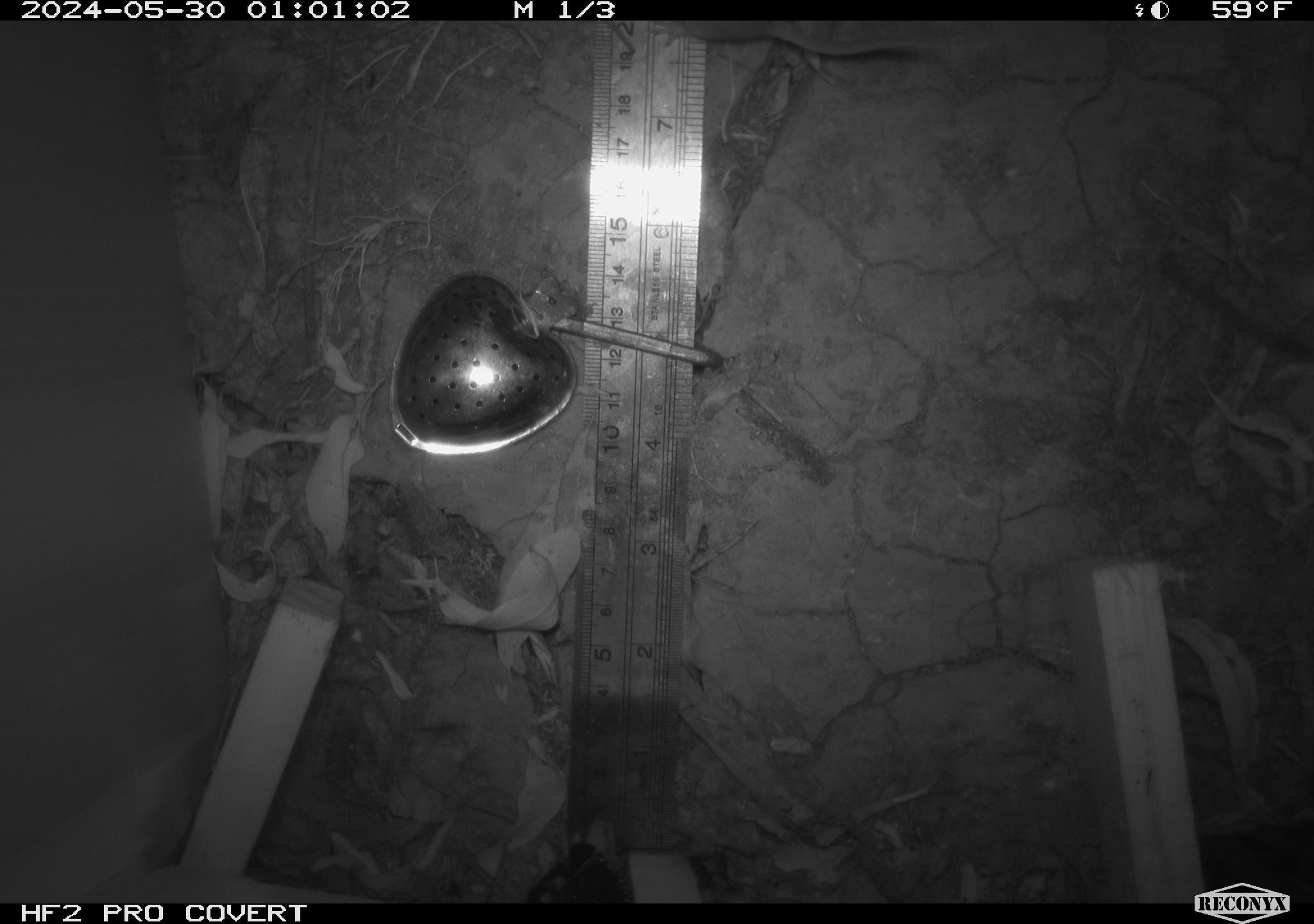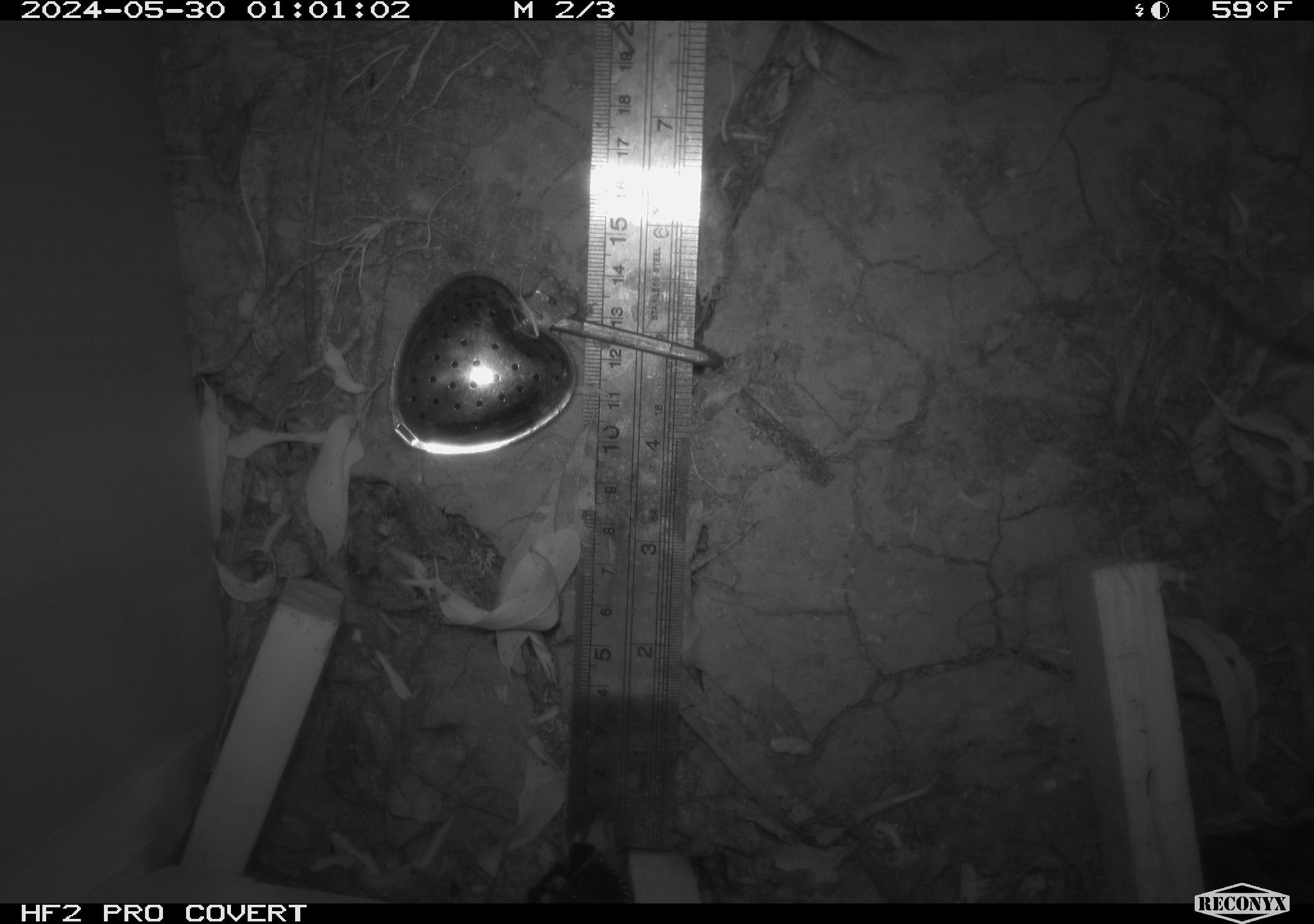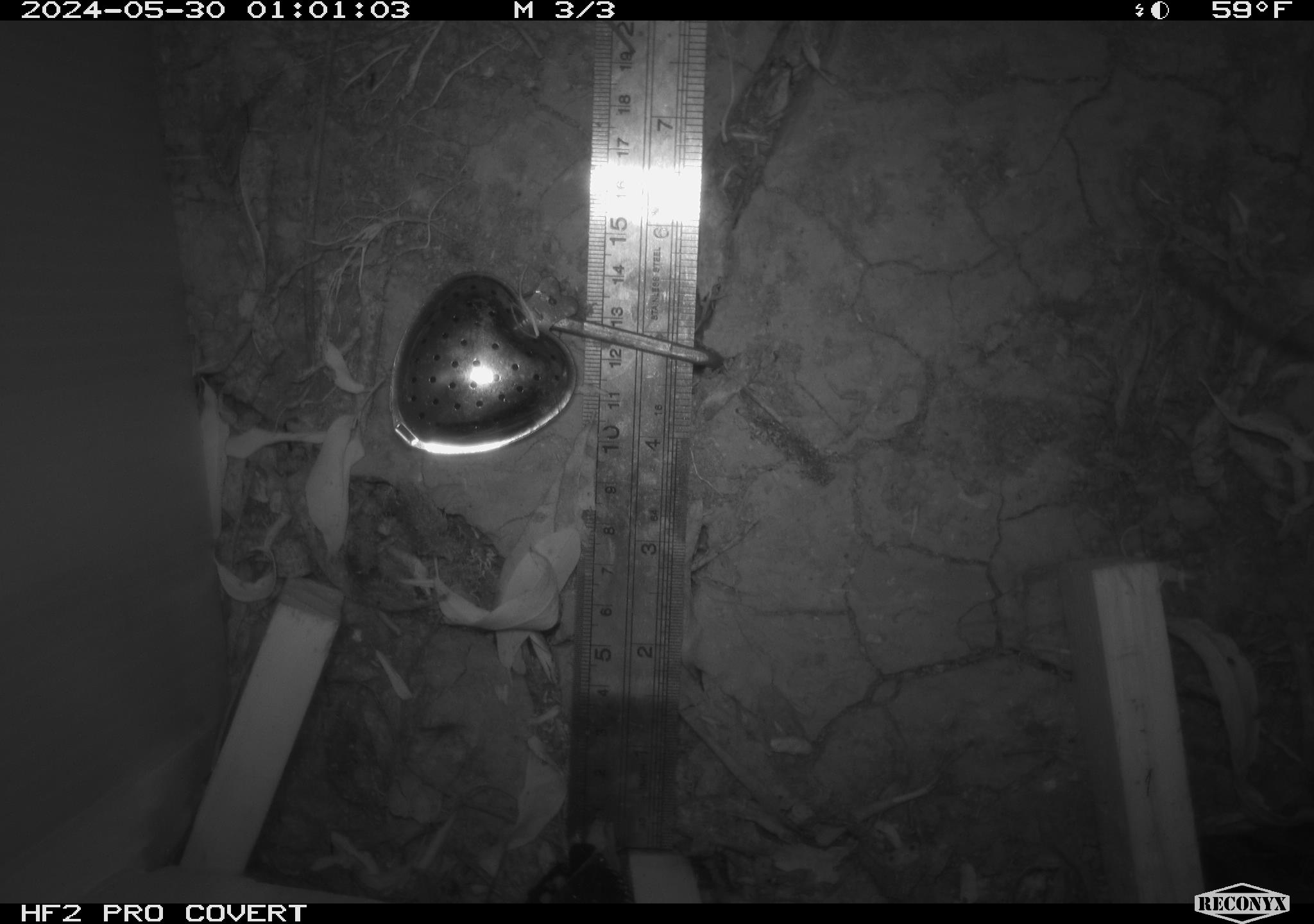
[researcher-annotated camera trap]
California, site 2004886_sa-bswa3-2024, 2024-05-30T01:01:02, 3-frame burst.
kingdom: Animalia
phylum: Chordata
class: Mammalia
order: Eulipotyphla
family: Soricidae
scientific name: Soricidae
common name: shrews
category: soricidae family